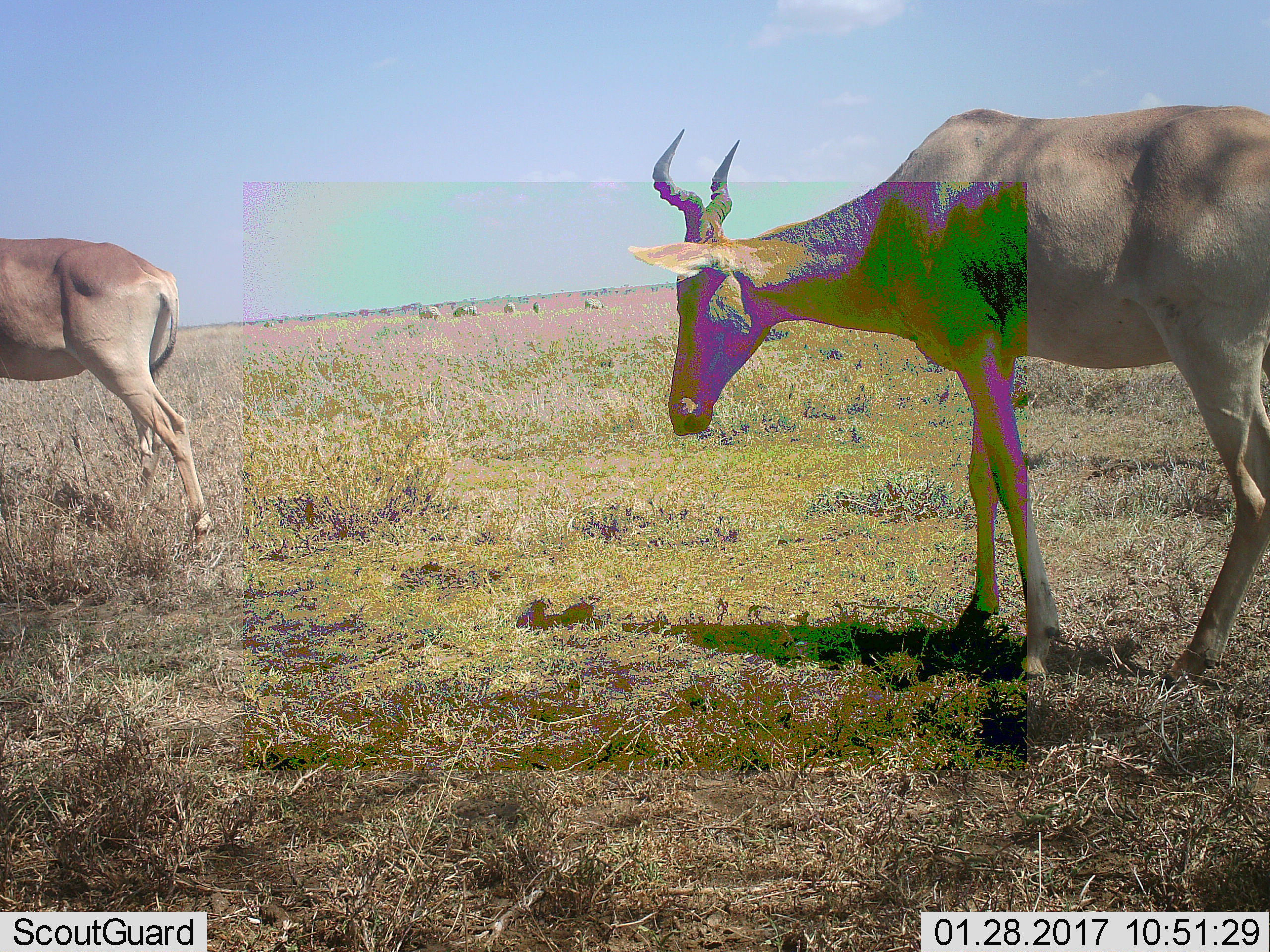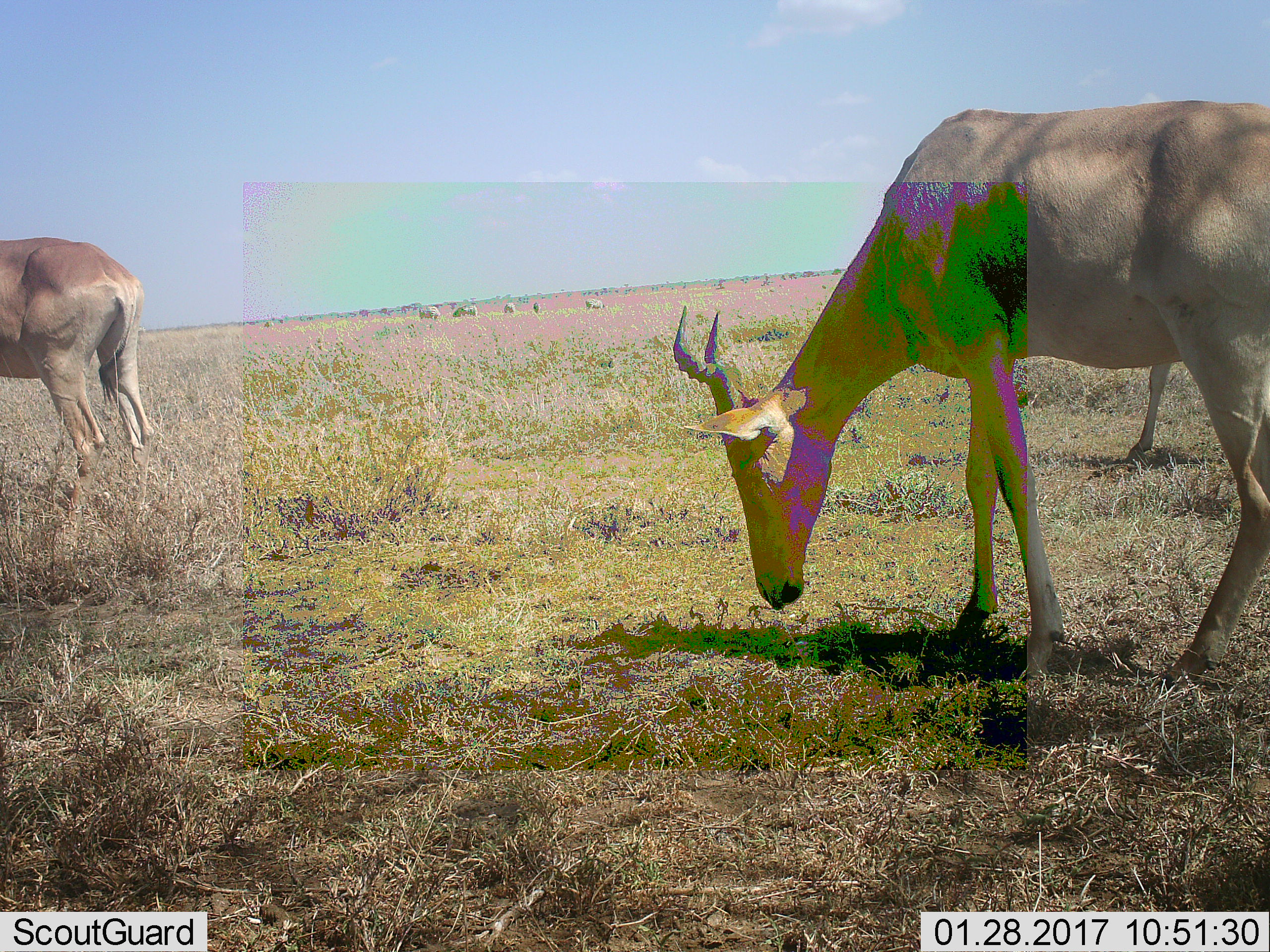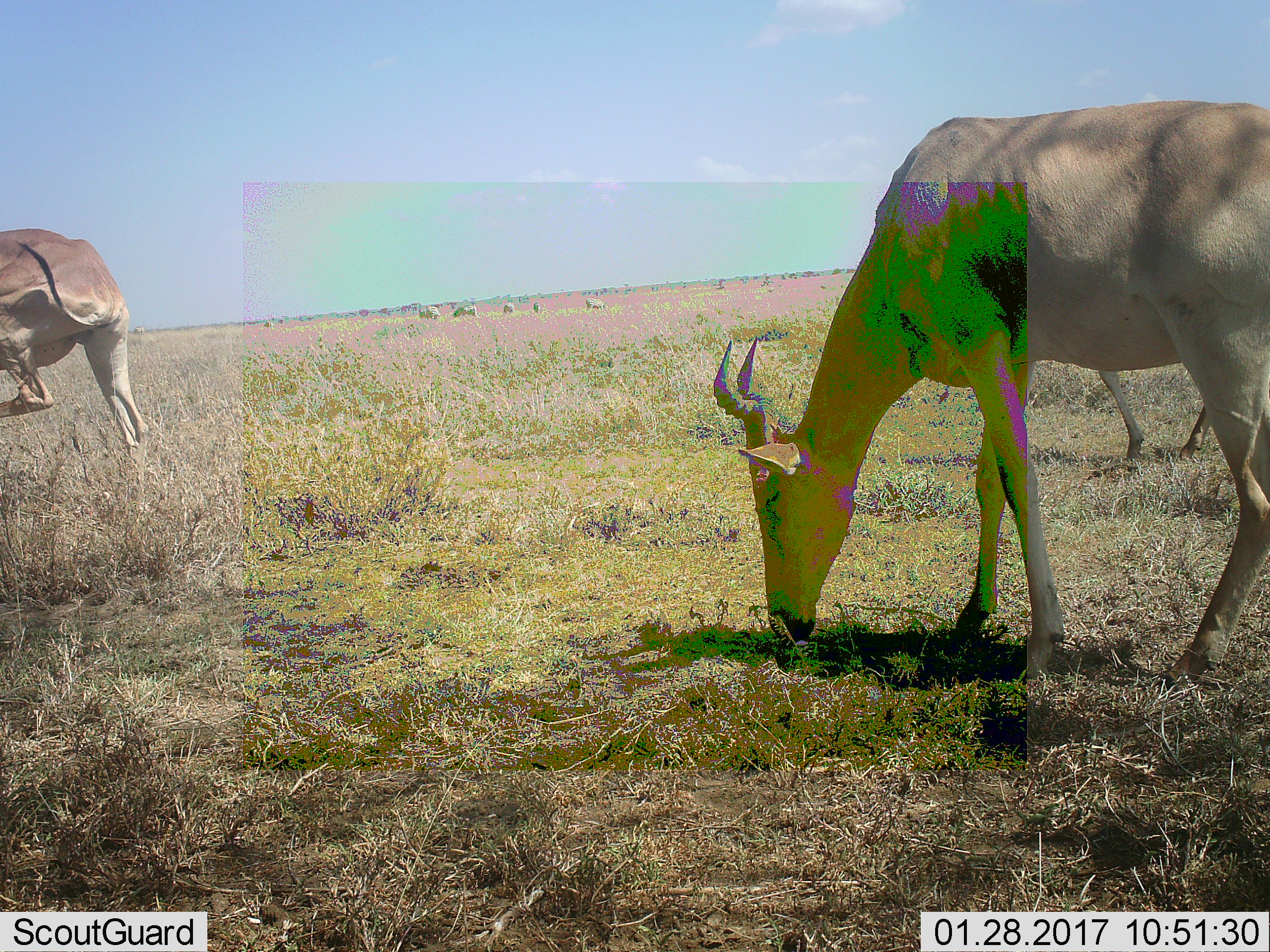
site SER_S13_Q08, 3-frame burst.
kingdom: Animalia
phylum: Chordata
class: Mammalia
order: Artiodactyla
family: Bovidae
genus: Alcelaphus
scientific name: Alcelaphus buselaphus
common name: hartebeest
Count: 2.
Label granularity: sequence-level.